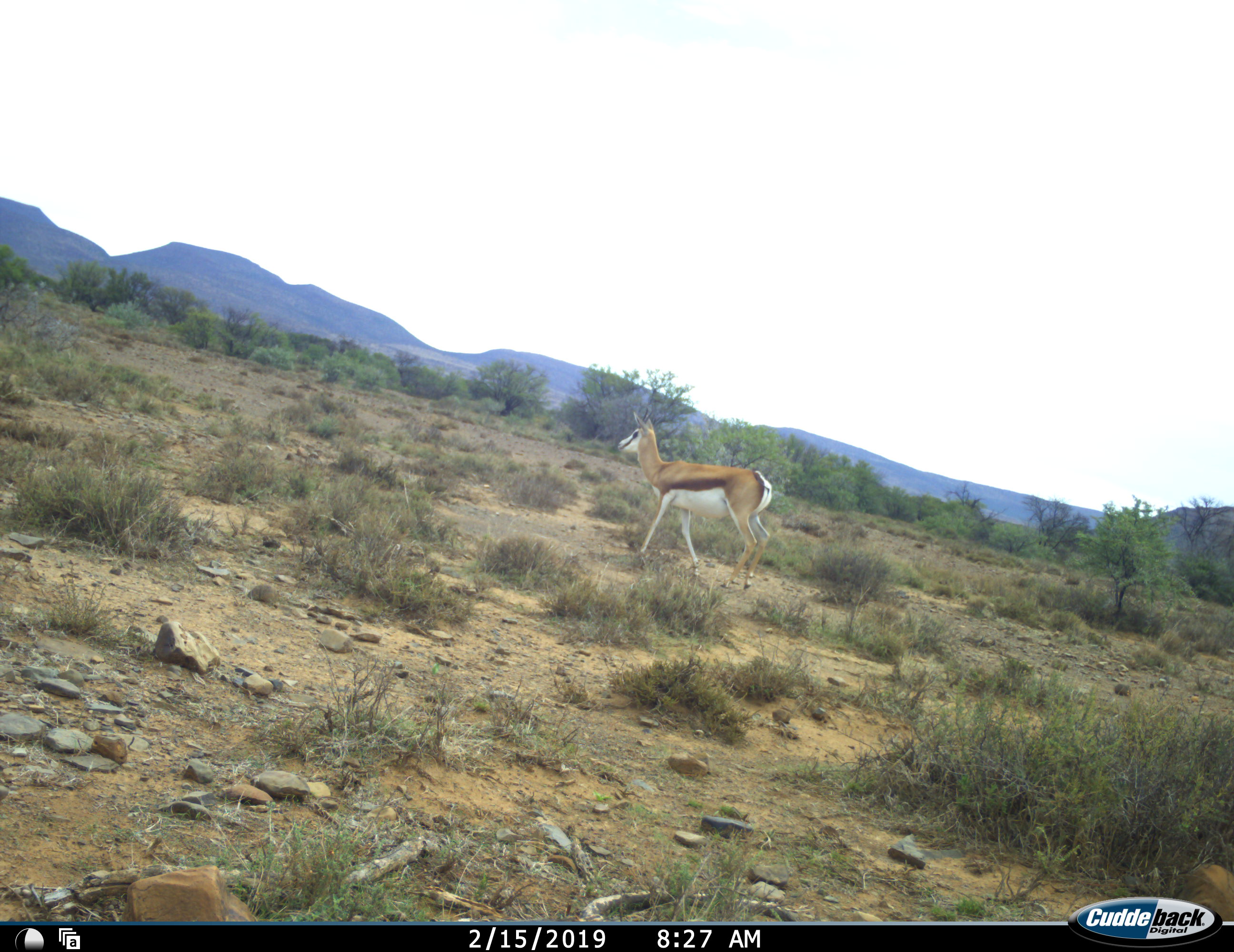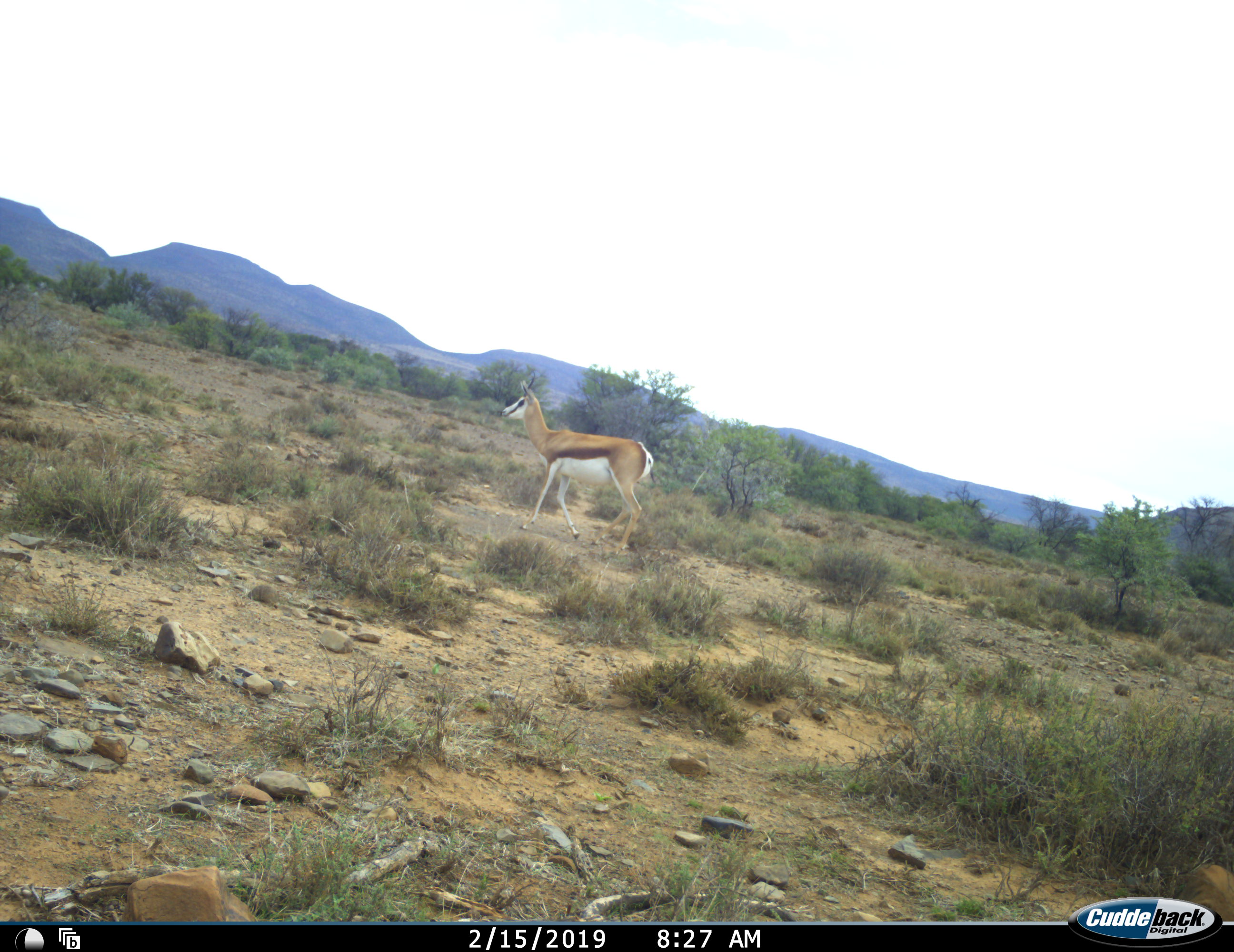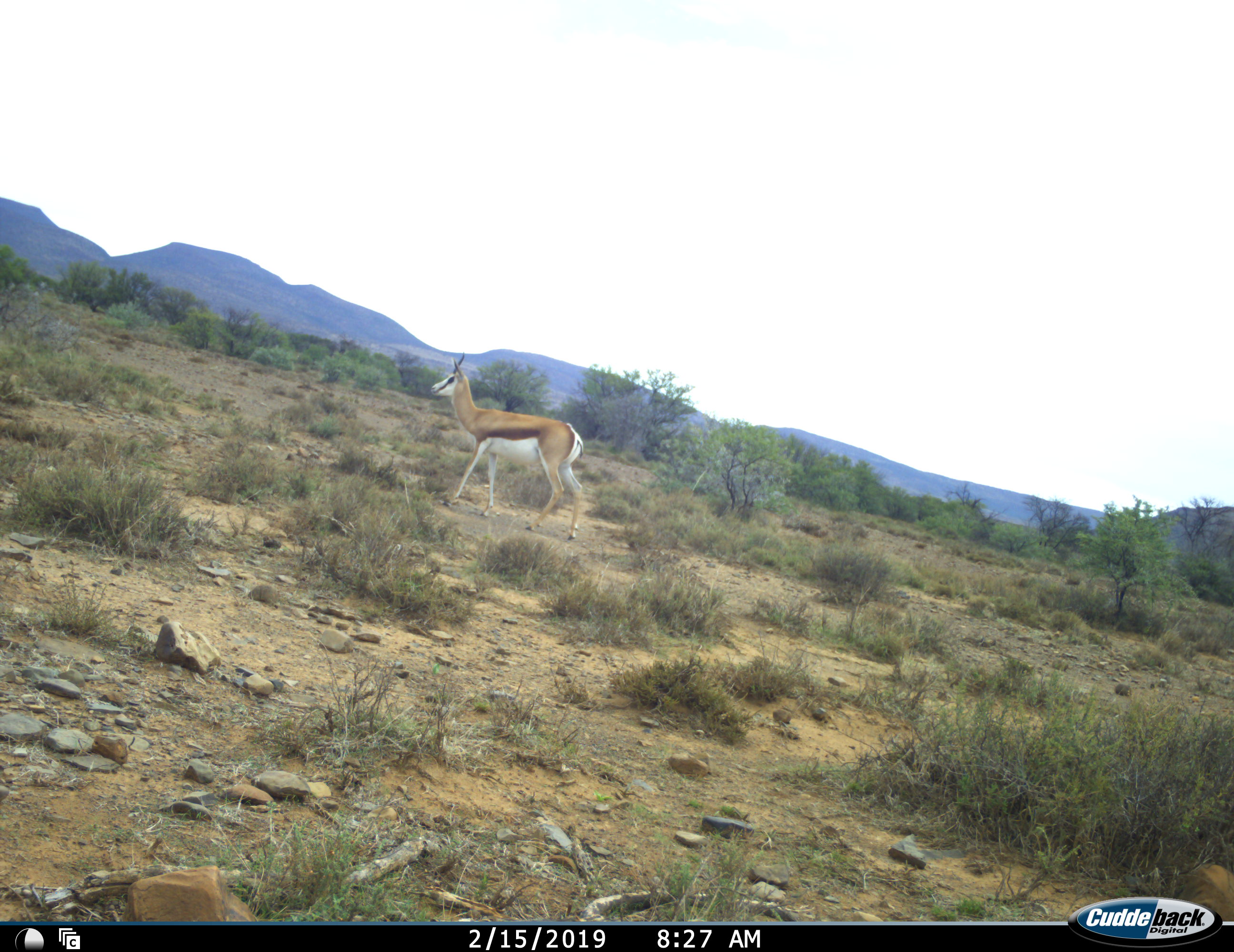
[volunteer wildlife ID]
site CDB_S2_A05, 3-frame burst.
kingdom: Animalia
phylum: Chordata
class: Mammalia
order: Artiodactyla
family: Bovidae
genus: Antidorcas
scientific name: Antidorcas marsupialis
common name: springbok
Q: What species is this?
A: Springbok (Antidorcas marsupialis).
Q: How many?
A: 1.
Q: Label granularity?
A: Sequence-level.